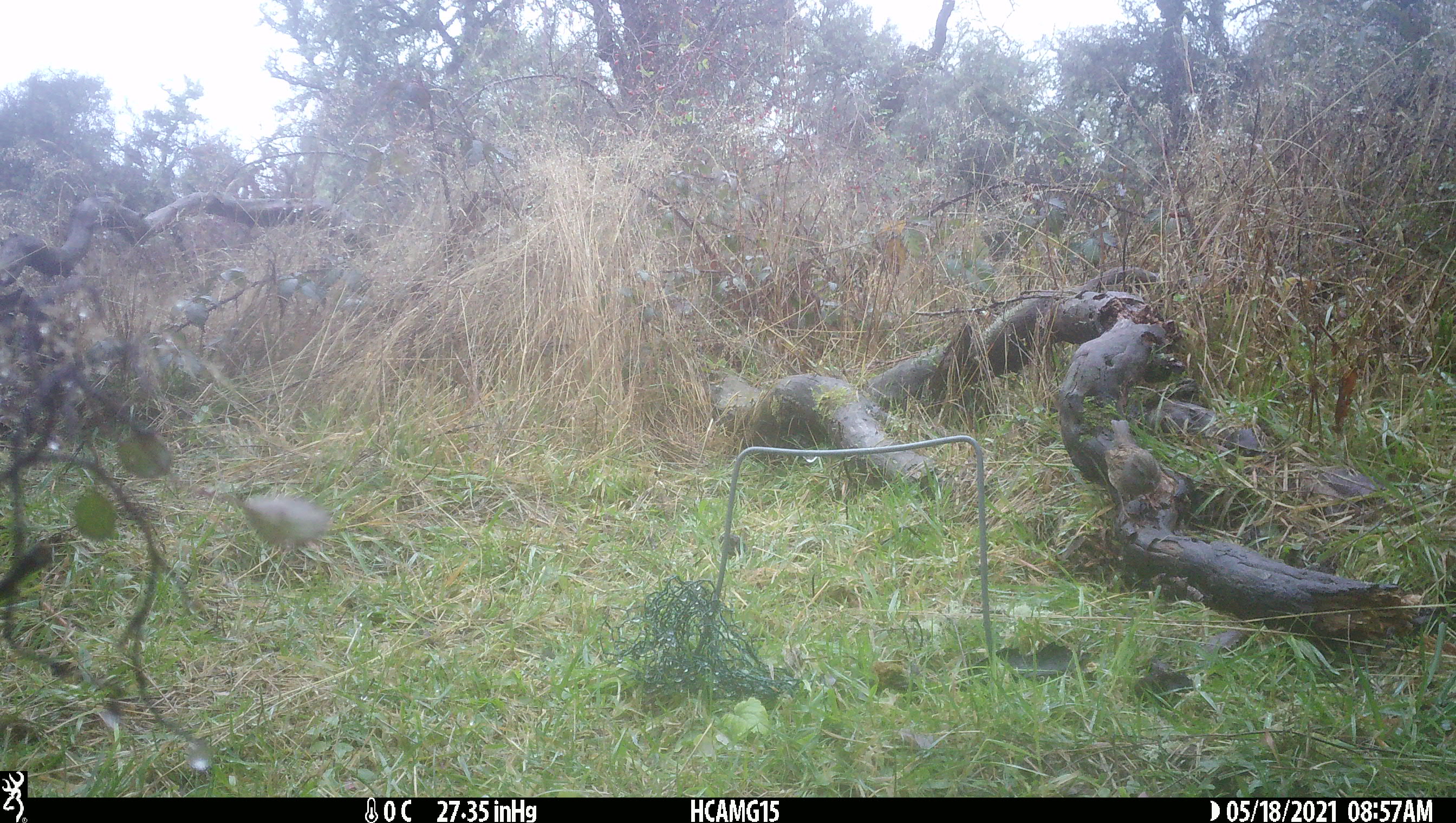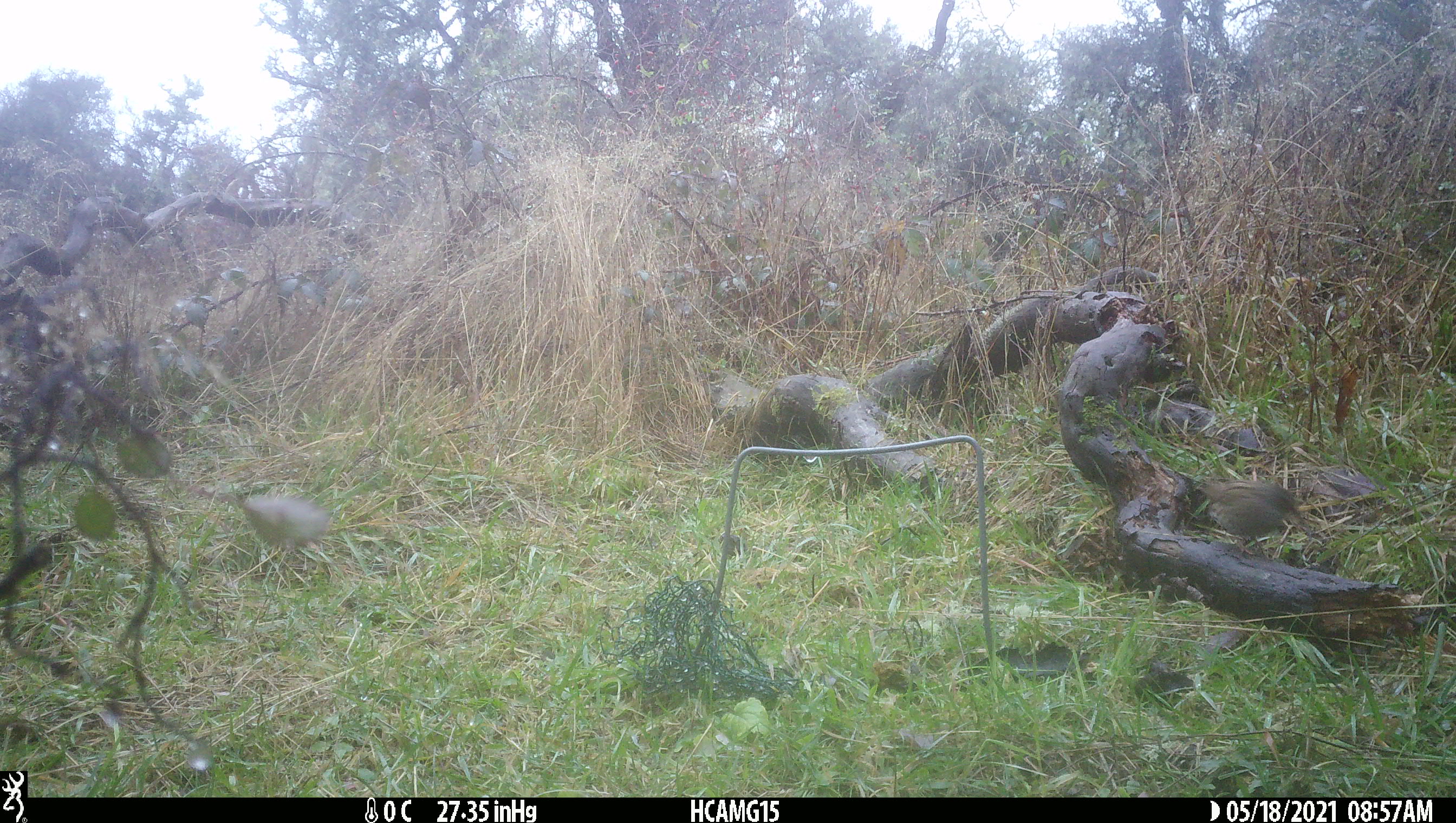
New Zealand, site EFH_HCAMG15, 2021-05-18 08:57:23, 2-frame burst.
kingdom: Animalia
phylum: Chordata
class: Aves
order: Passeriformes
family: Prunellidae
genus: Prunella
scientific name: Prunella modularis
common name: dunnock